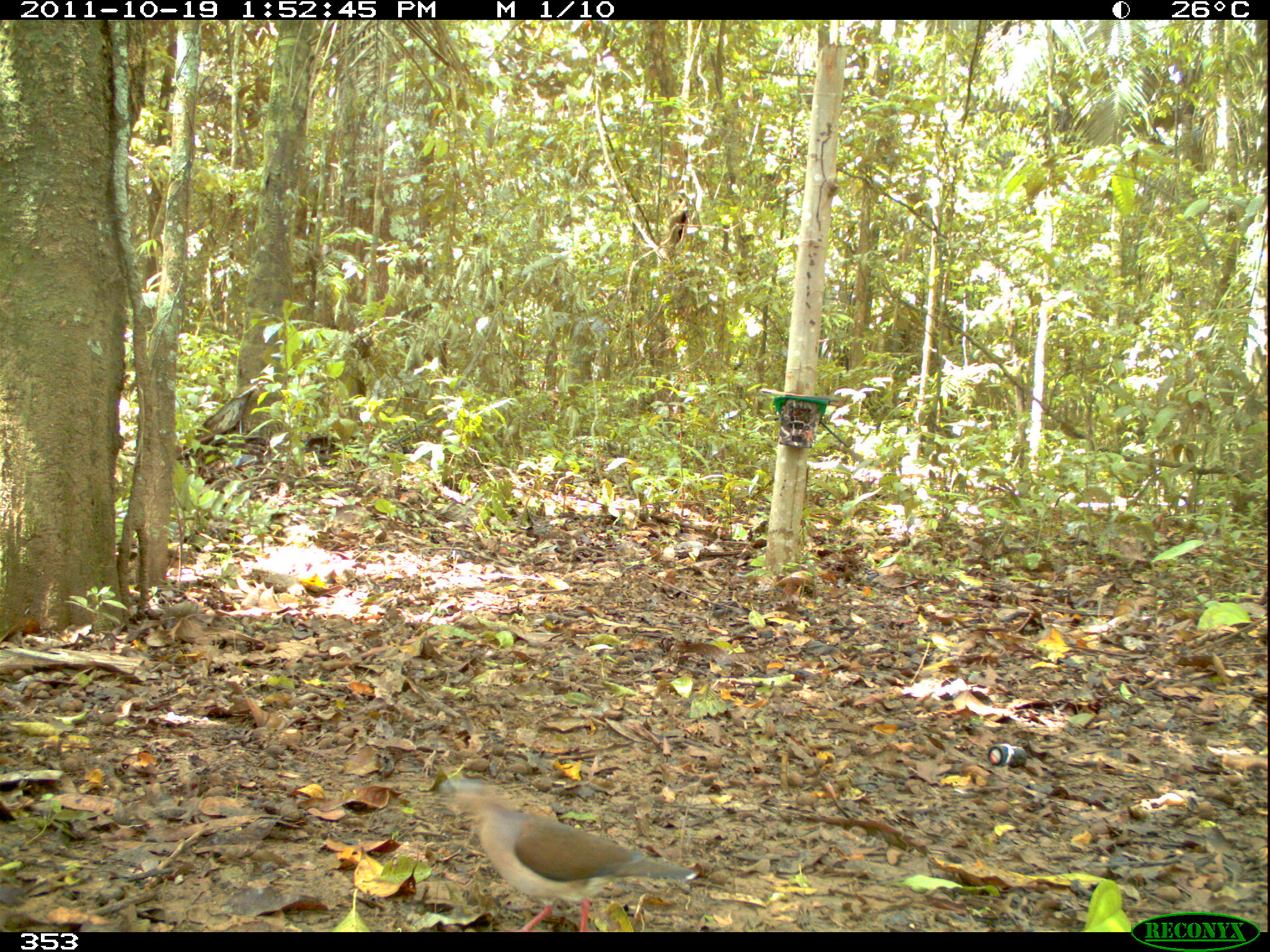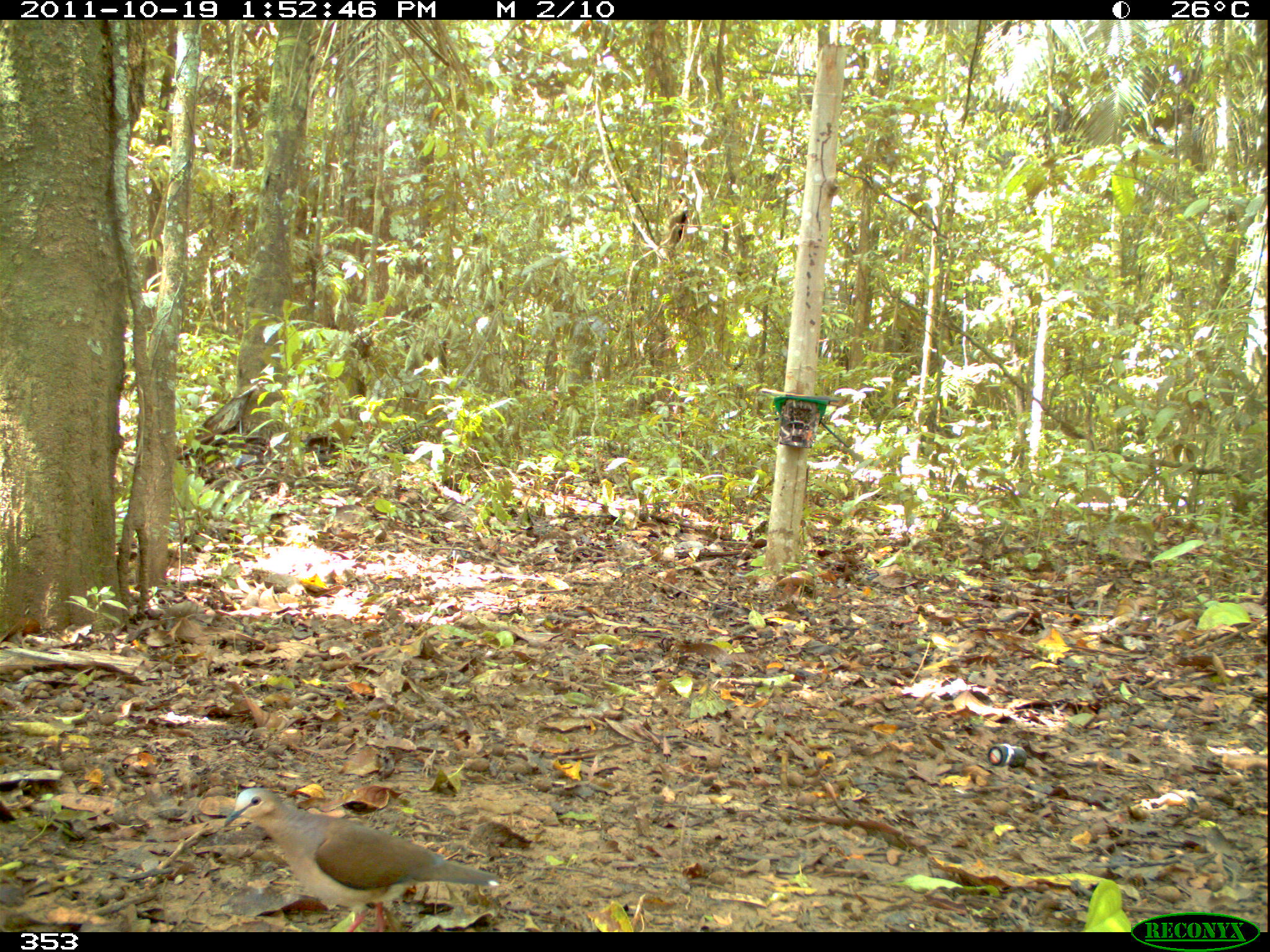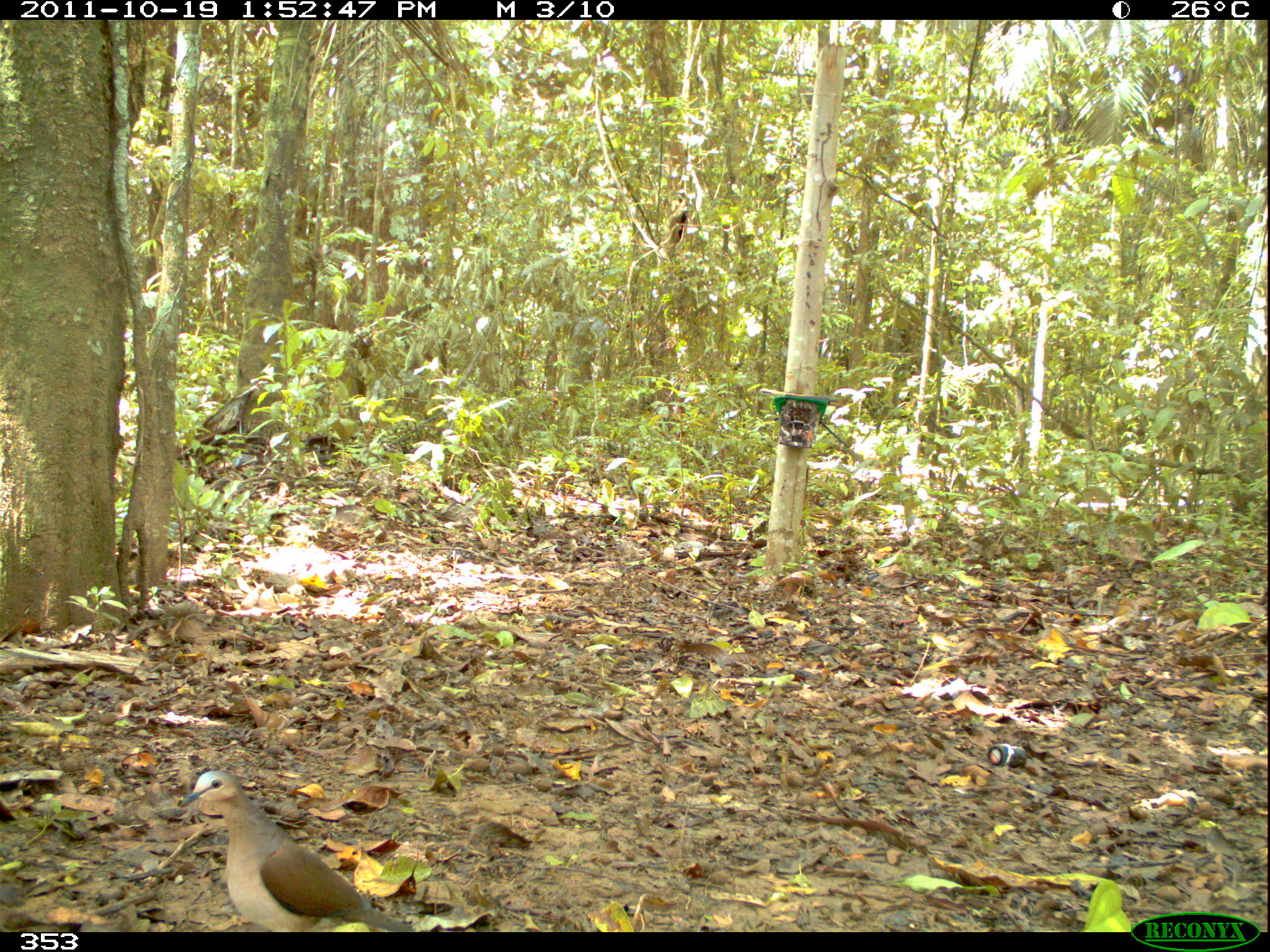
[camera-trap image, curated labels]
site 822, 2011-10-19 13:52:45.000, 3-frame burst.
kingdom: Animalia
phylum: Chordata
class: Aves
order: Columbiformes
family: Columbidae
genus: Leptotila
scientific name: Leptotila verreauxi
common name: white-tipped dove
Leptotila verreauxi (white-tipped dove).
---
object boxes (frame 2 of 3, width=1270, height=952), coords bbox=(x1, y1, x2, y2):
leptotila verreauxi: bbox=(218, 785, 502, 932)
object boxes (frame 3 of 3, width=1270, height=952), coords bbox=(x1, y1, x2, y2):
leptotila verreauxi: bbox=(180, 770, 415, 932)